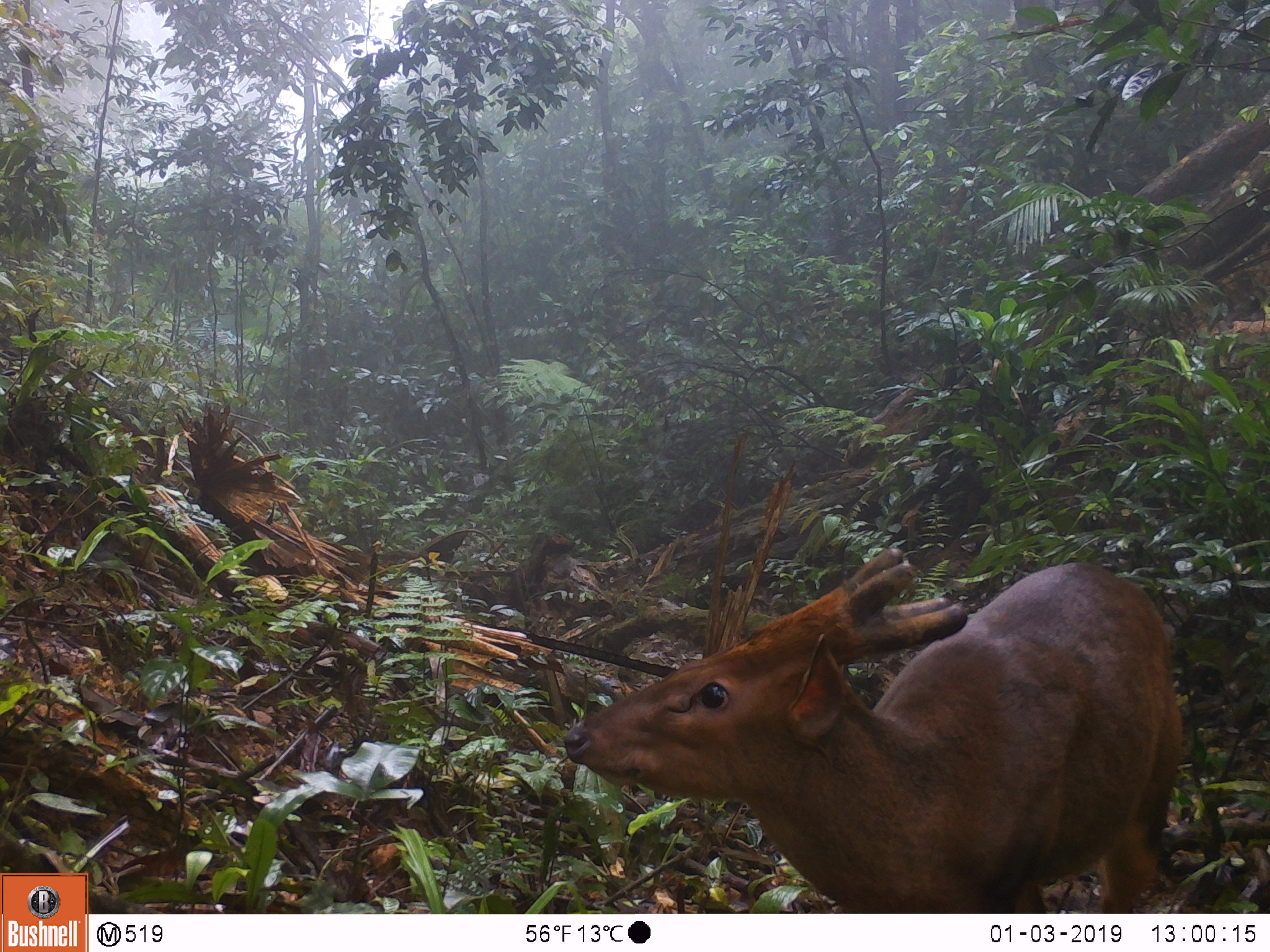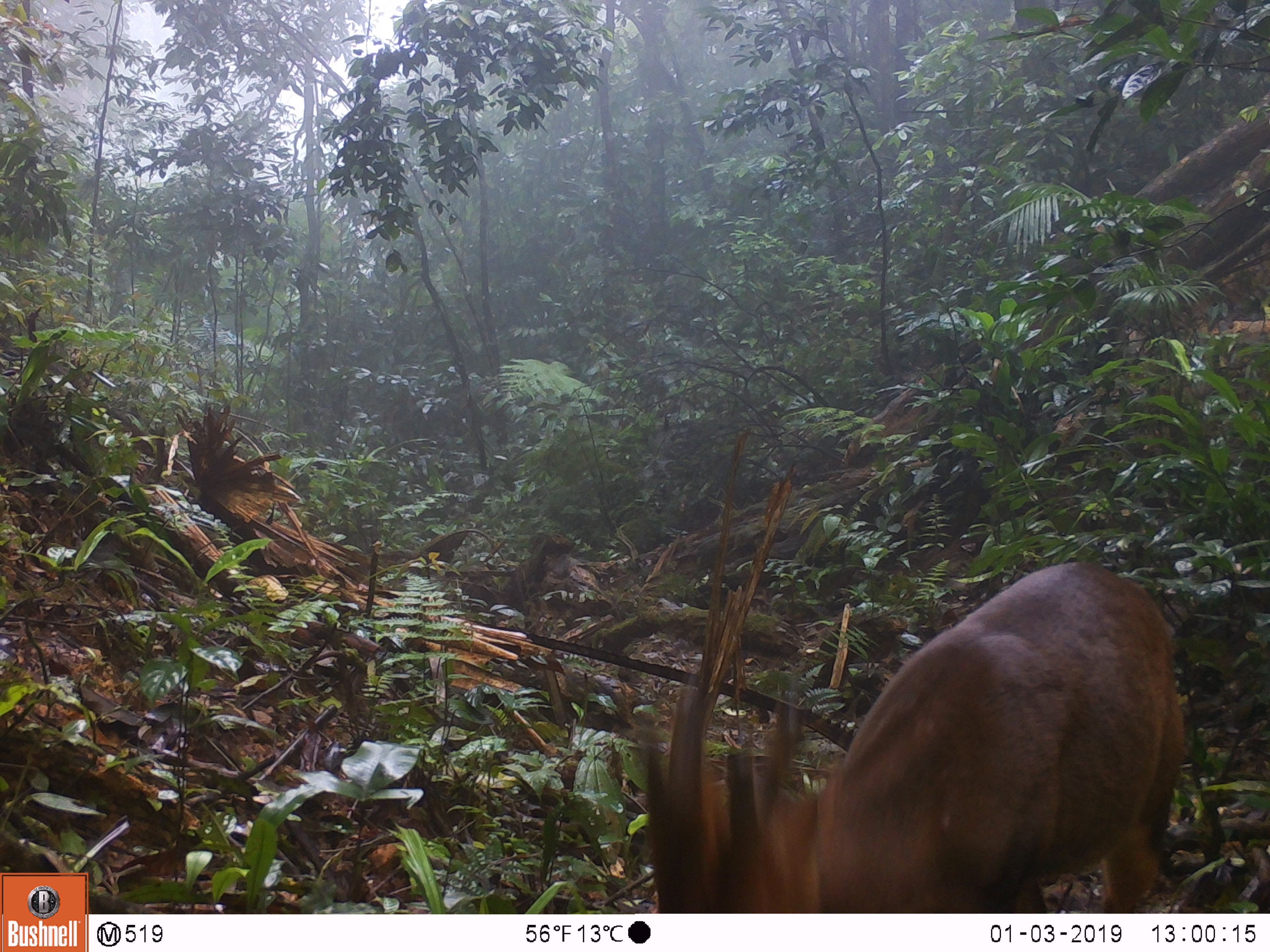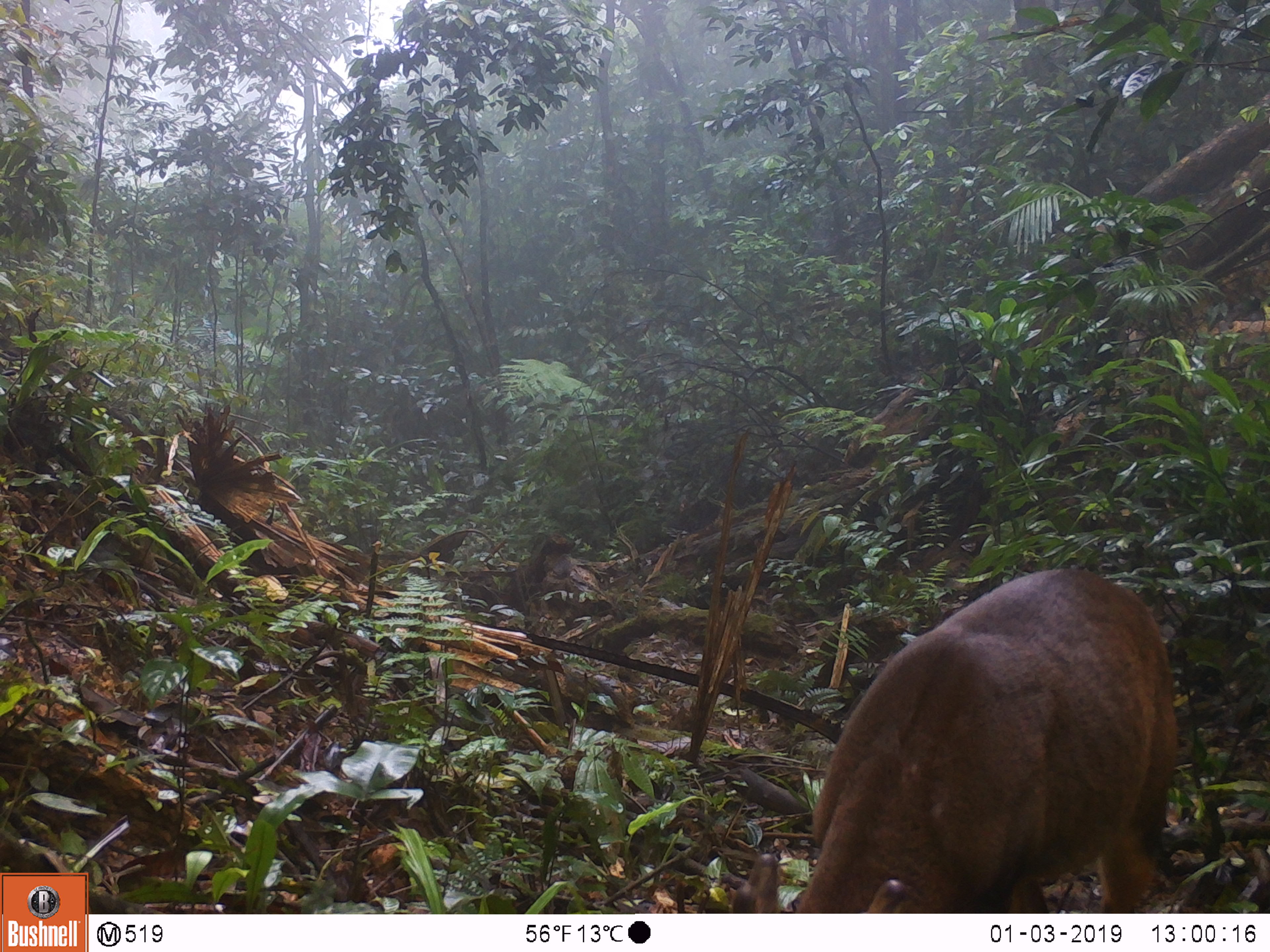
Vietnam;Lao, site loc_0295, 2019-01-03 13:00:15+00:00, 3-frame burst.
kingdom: Animalia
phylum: Chordata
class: Mammalia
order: Artiodactyla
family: Cervidae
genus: Muntiacus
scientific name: Muntiacus vuquangensis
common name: large-antlered muntjac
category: large antlered muntjac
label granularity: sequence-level